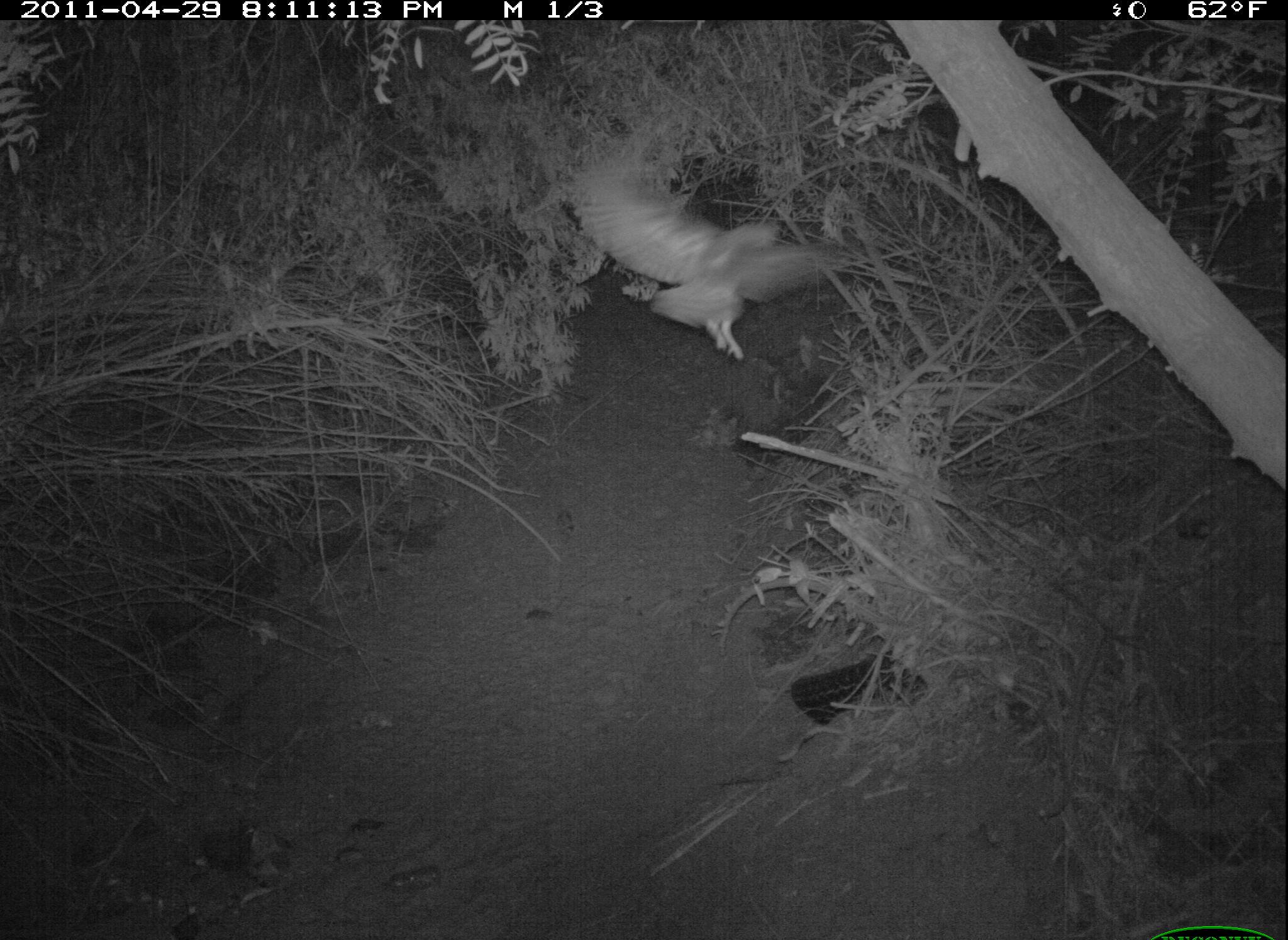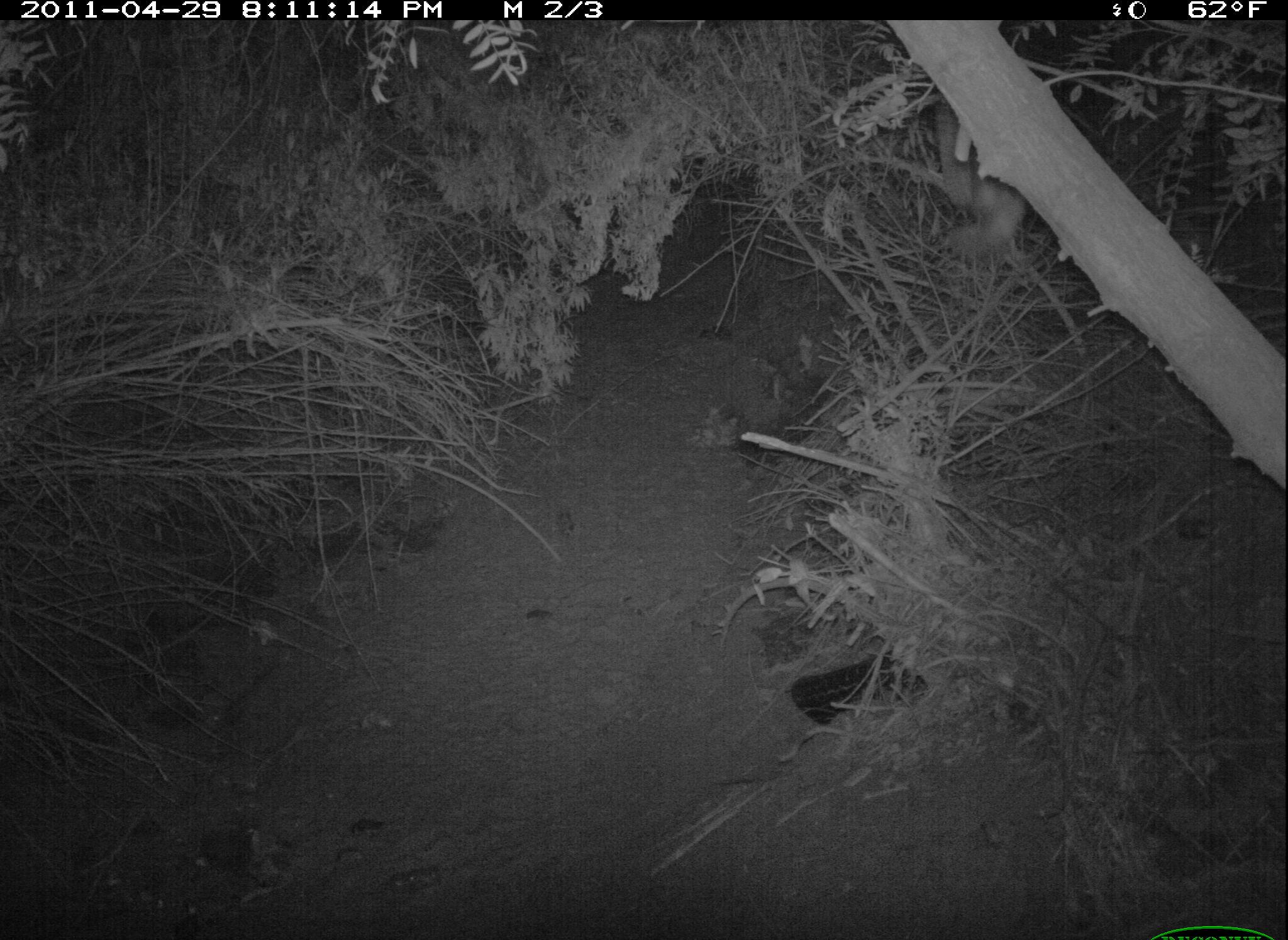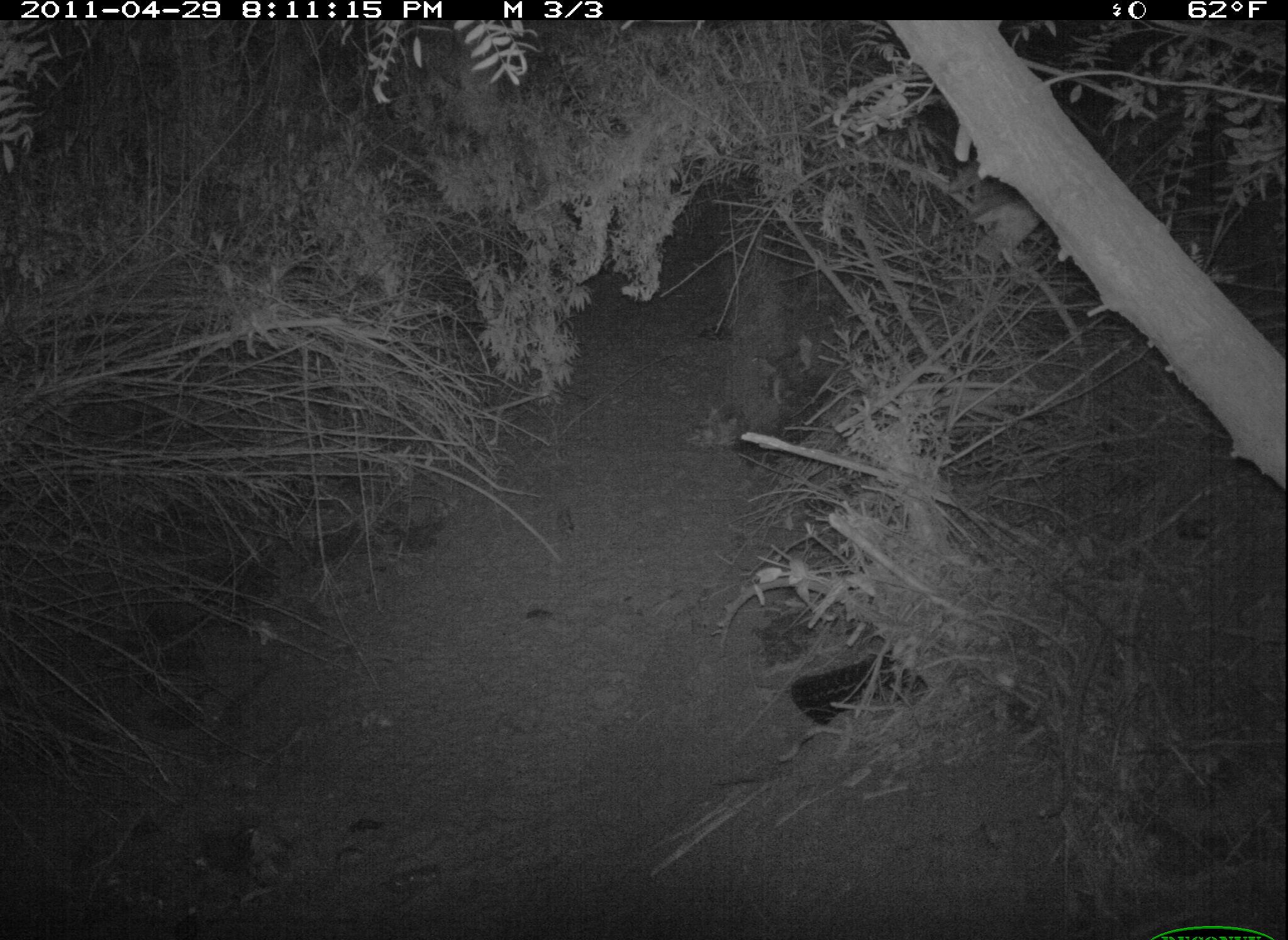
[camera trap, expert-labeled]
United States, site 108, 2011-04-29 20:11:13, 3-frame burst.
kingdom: Animalia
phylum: Chordata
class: Aves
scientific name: Aves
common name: bird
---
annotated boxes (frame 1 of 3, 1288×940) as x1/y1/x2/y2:
bird: 562/140/868/385